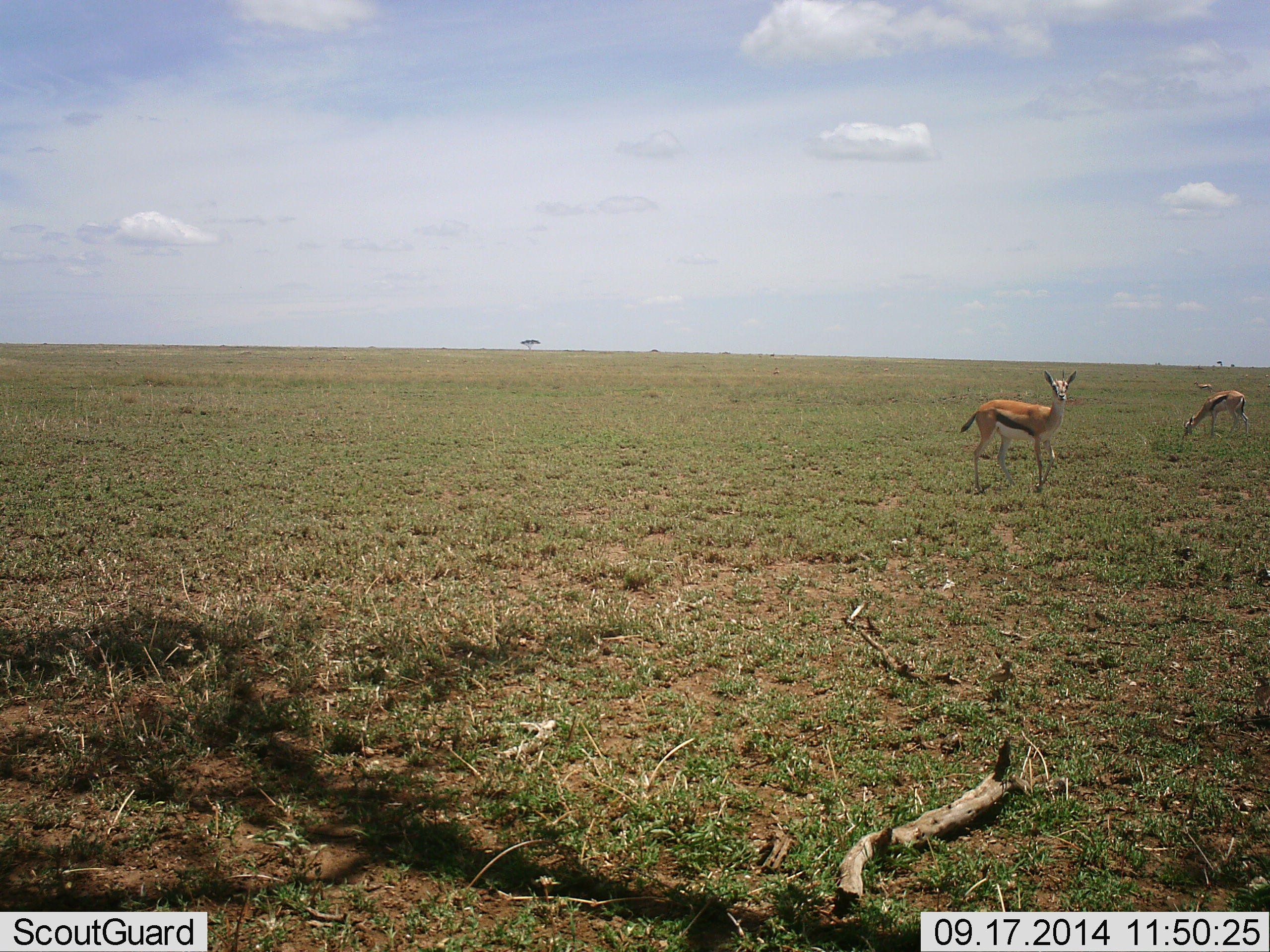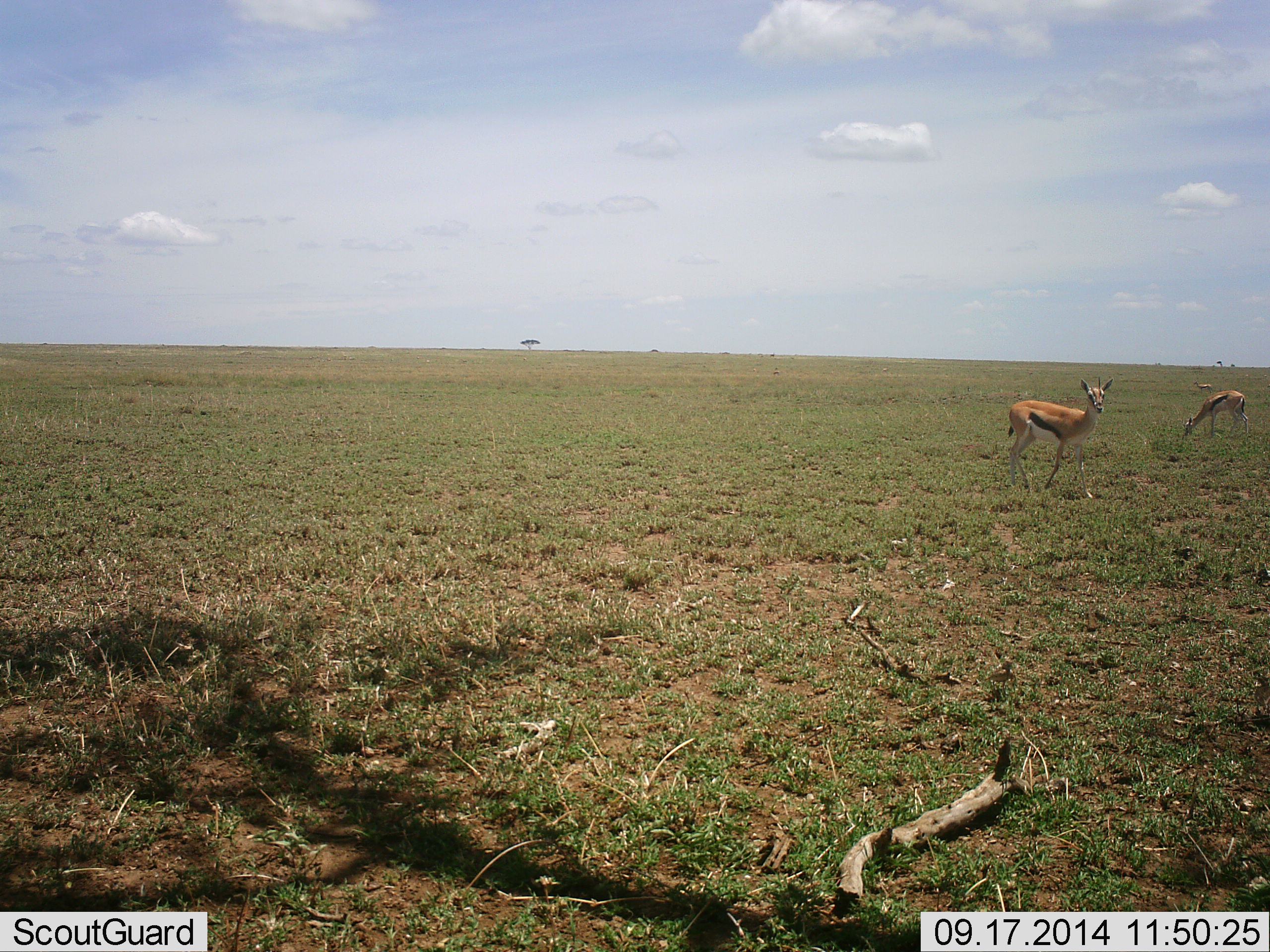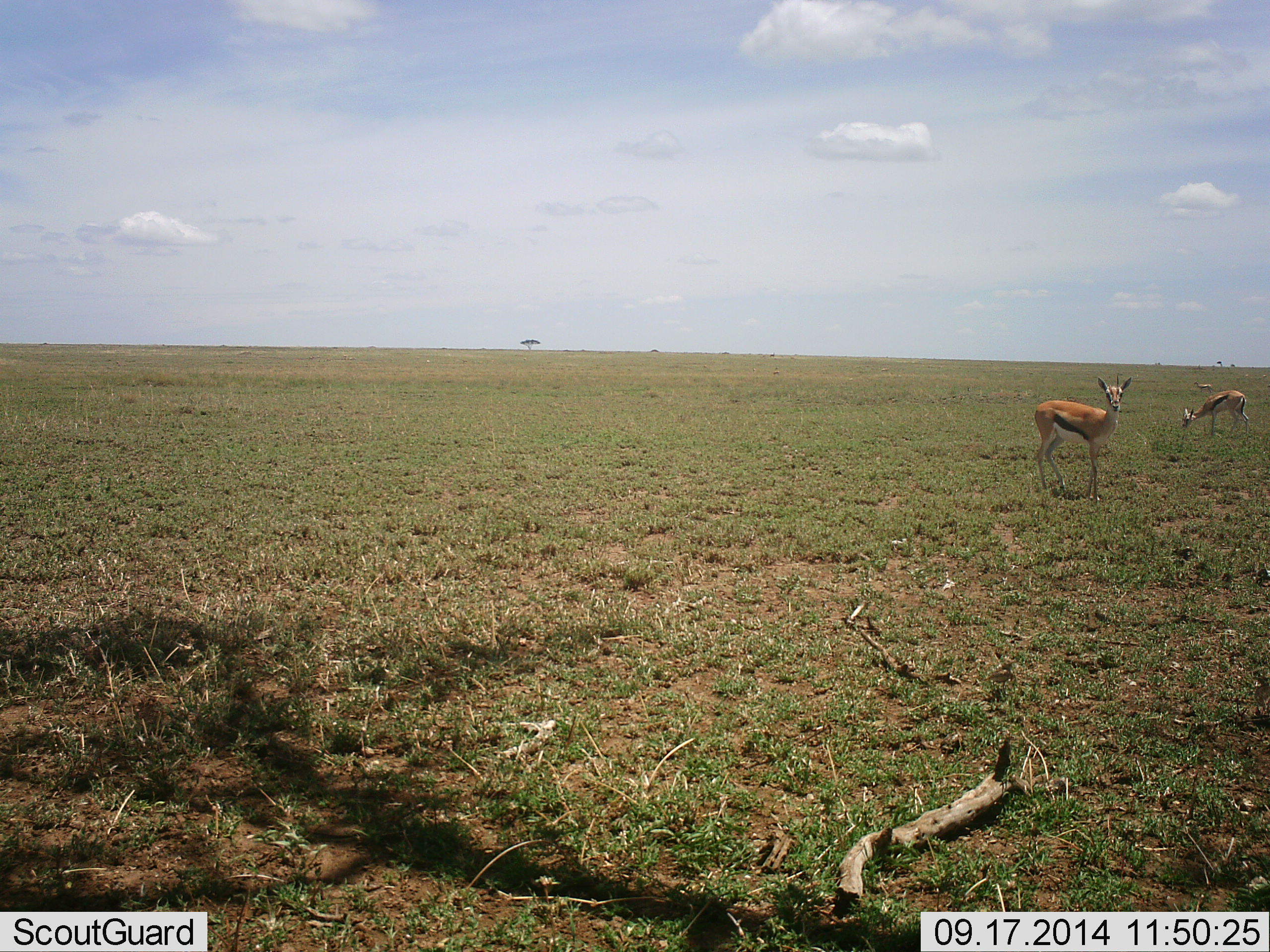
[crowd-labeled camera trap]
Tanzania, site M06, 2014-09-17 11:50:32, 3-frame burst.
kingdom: Animalia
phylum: Chordata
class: Mammalia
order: Artiodactyla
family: Bovidae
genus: Eudorcas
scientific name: Eudorcas thomsonii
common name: thomson's gazelle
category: gazellethomsons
Gazellethomsons (thomson's gazelle) (Eudorcas thomsonii), count 2. Behavior (volunteer vote fractions): standing 40%, resting 0%, moving 70%, interacting 0%. Young present (vote fraction): 0%. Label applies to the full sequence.